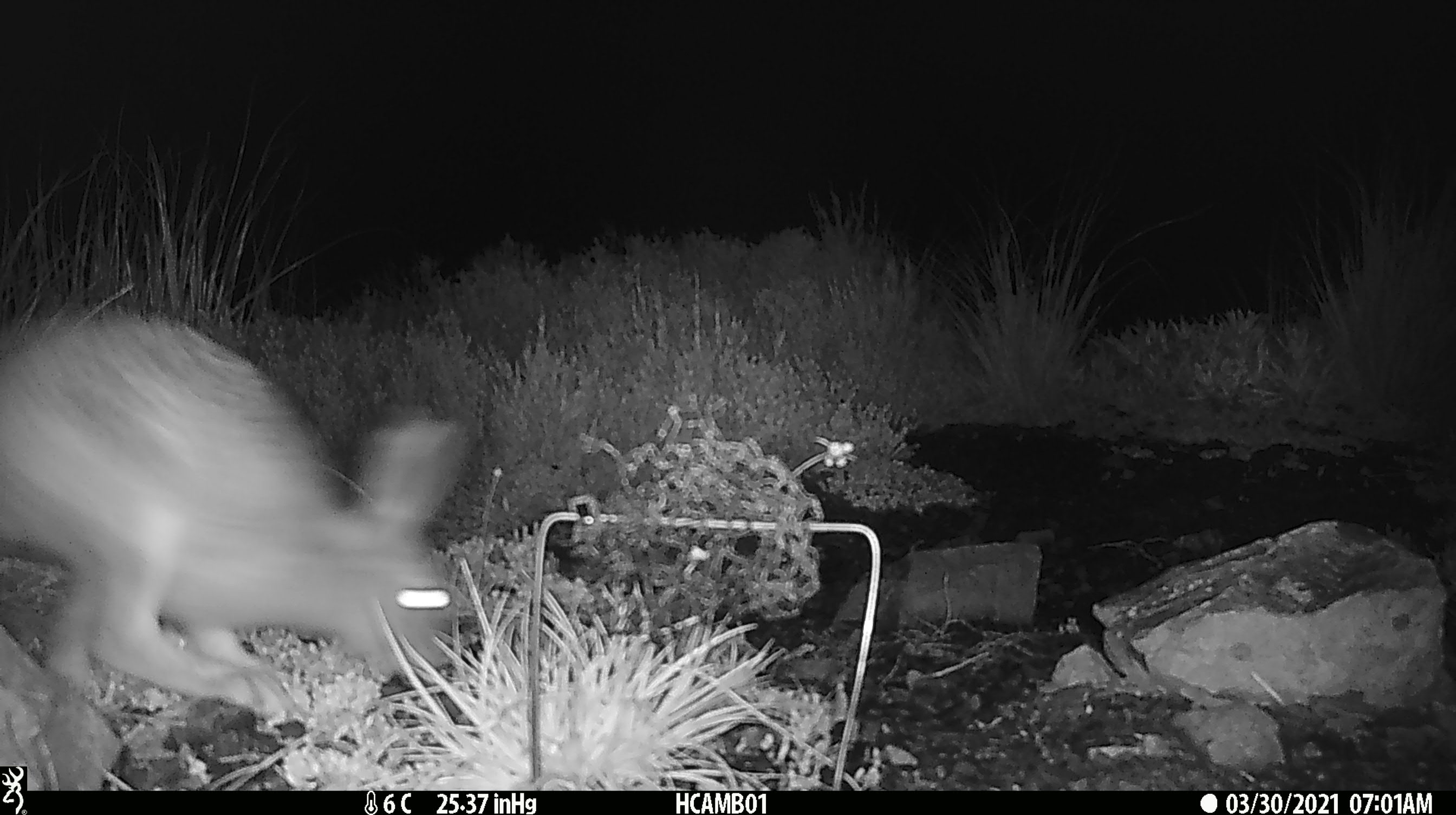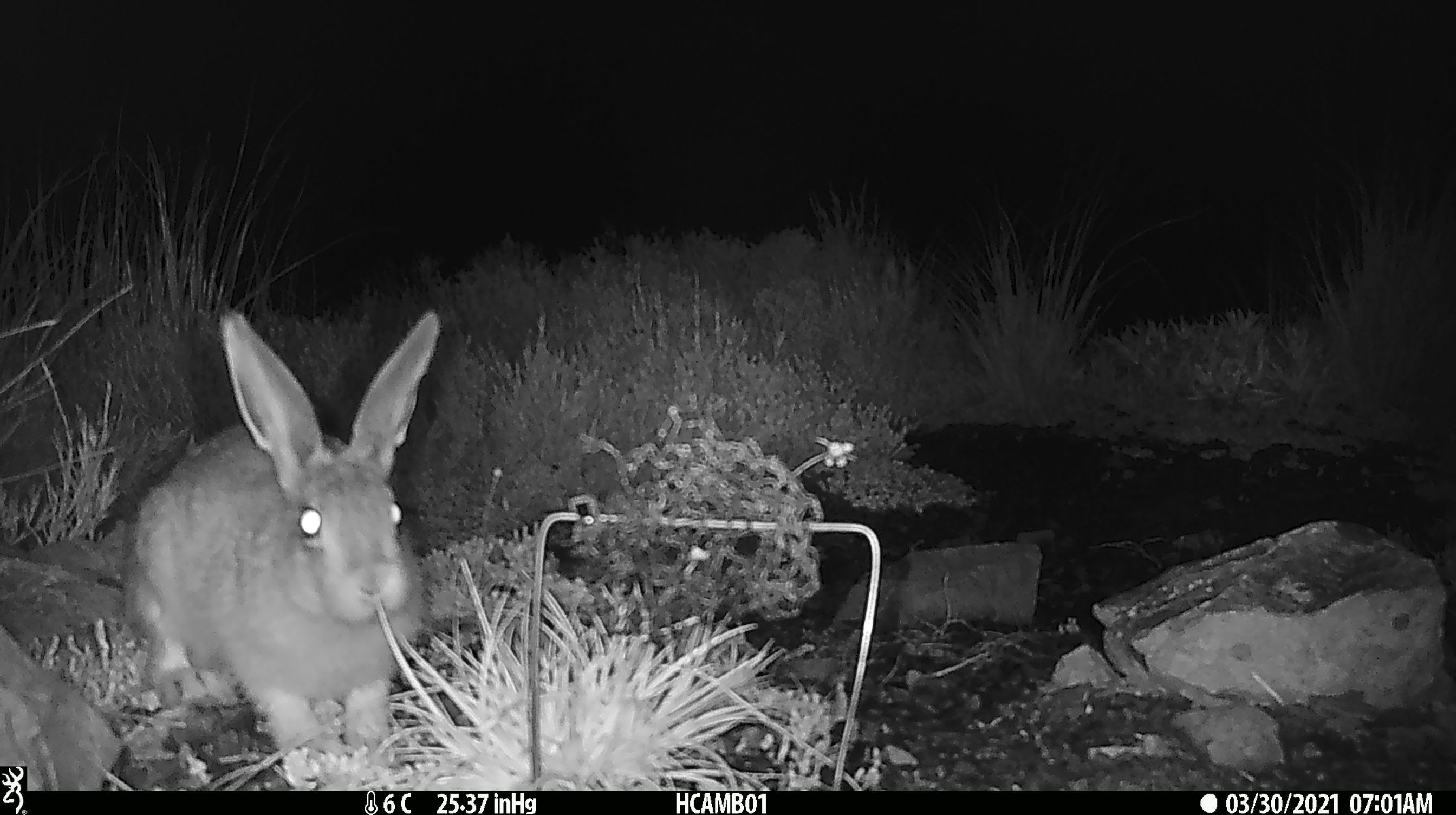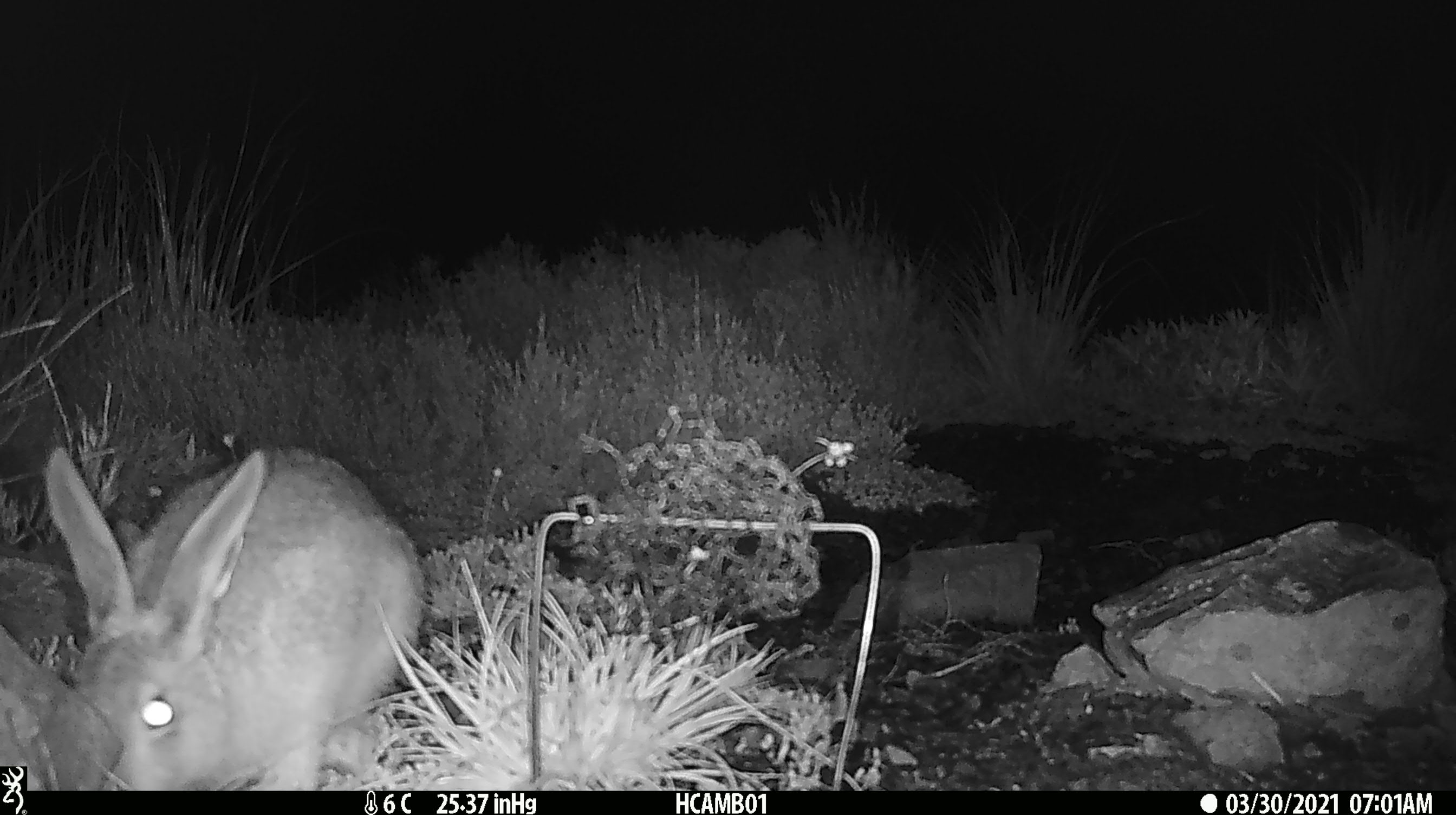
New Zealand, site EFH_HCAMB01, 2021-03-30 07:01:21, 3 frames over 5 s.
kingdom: Animalia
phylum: Chordata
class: Mammalia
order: Lagomorpha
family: Leporidae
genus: Oryctolagus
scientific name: Oryctolagus cuniculus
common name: european rabbit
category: rabbit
Rabbit (european rabbit) (Oryctolagus cuniculus).